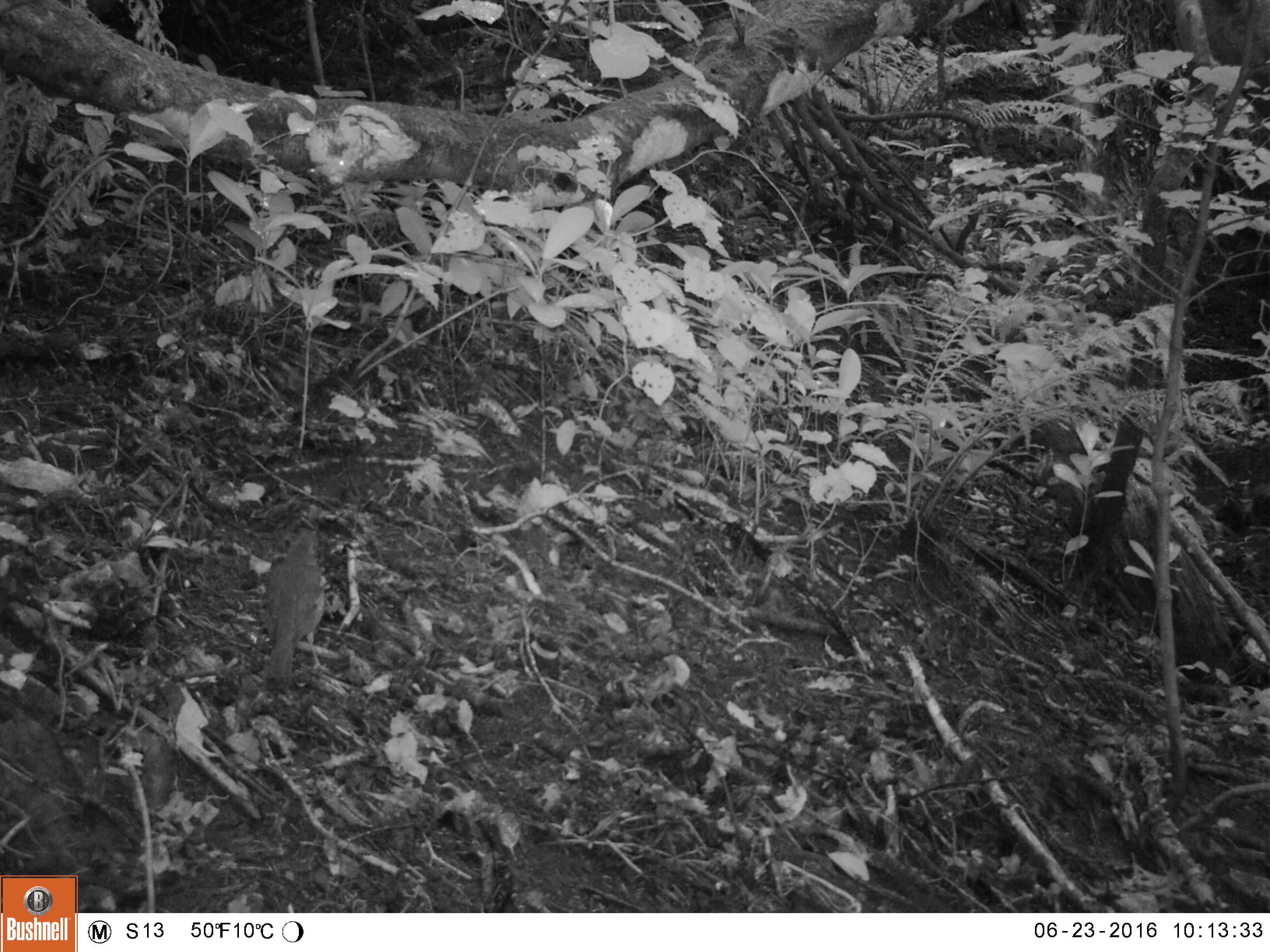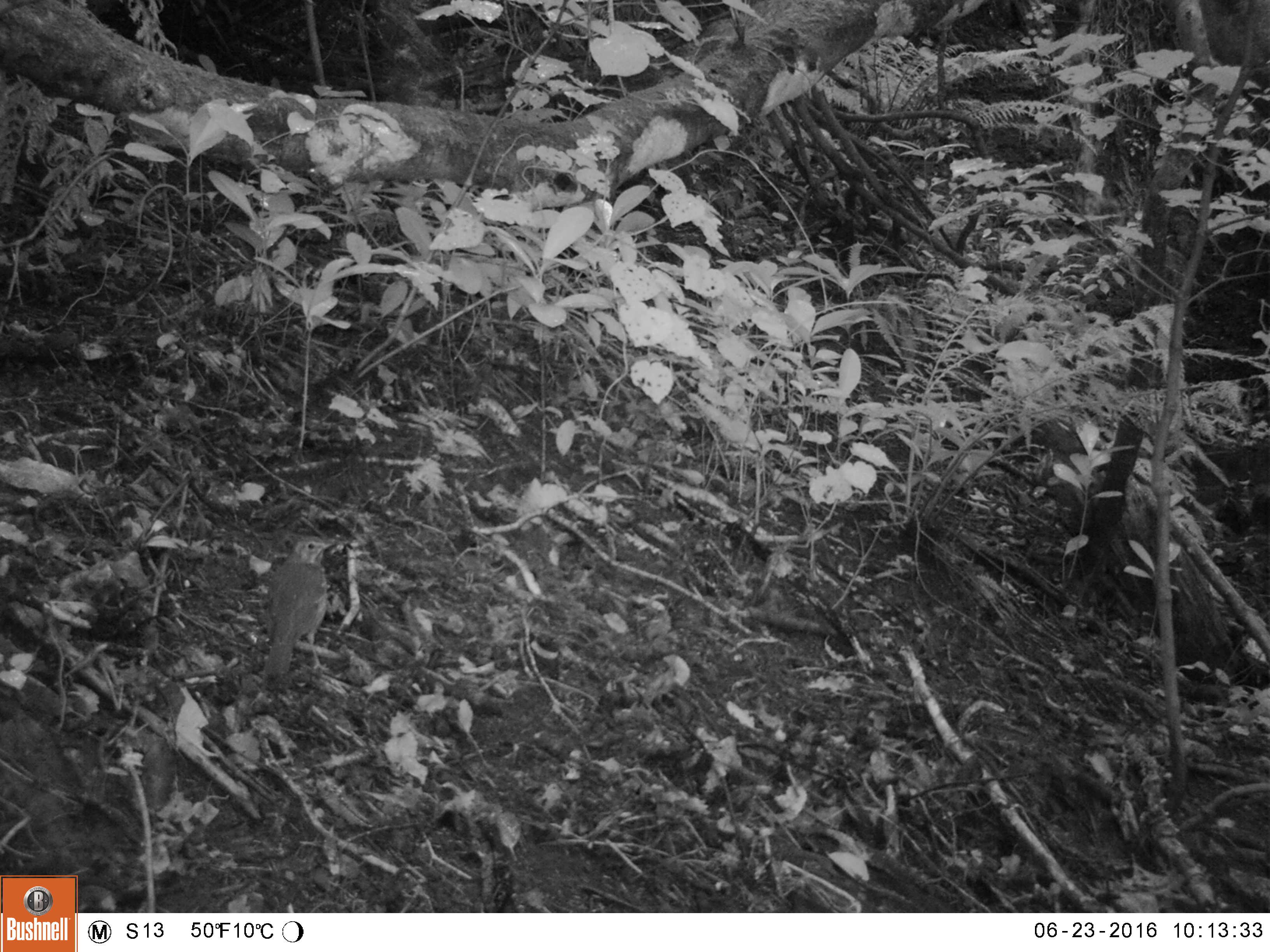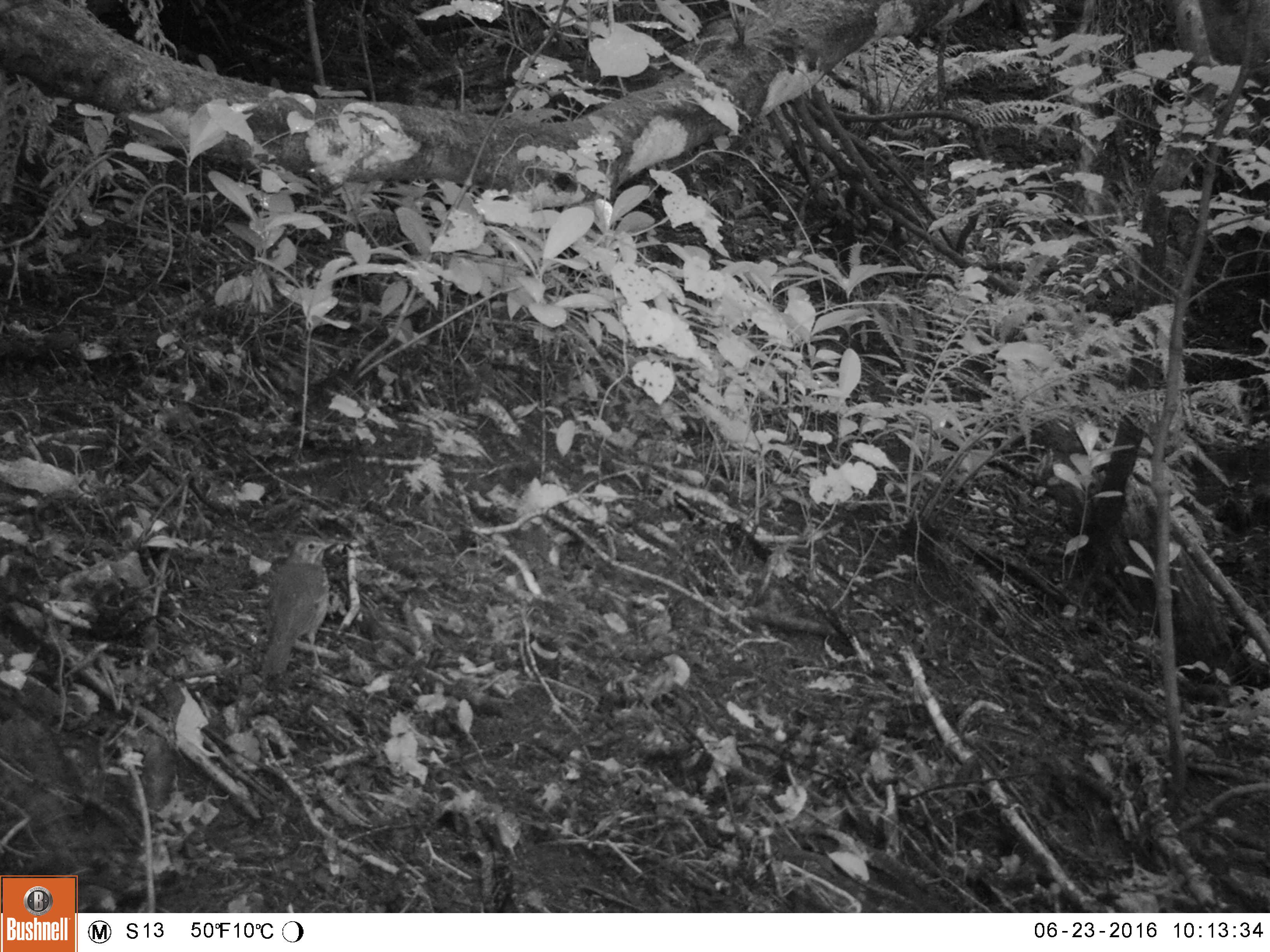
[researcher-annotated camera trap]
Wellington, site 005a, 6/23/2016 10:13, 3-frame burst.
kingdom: Animalia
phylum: Chordata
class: Aves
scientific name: Aves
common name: bird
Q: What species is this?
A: Bird (Aves).